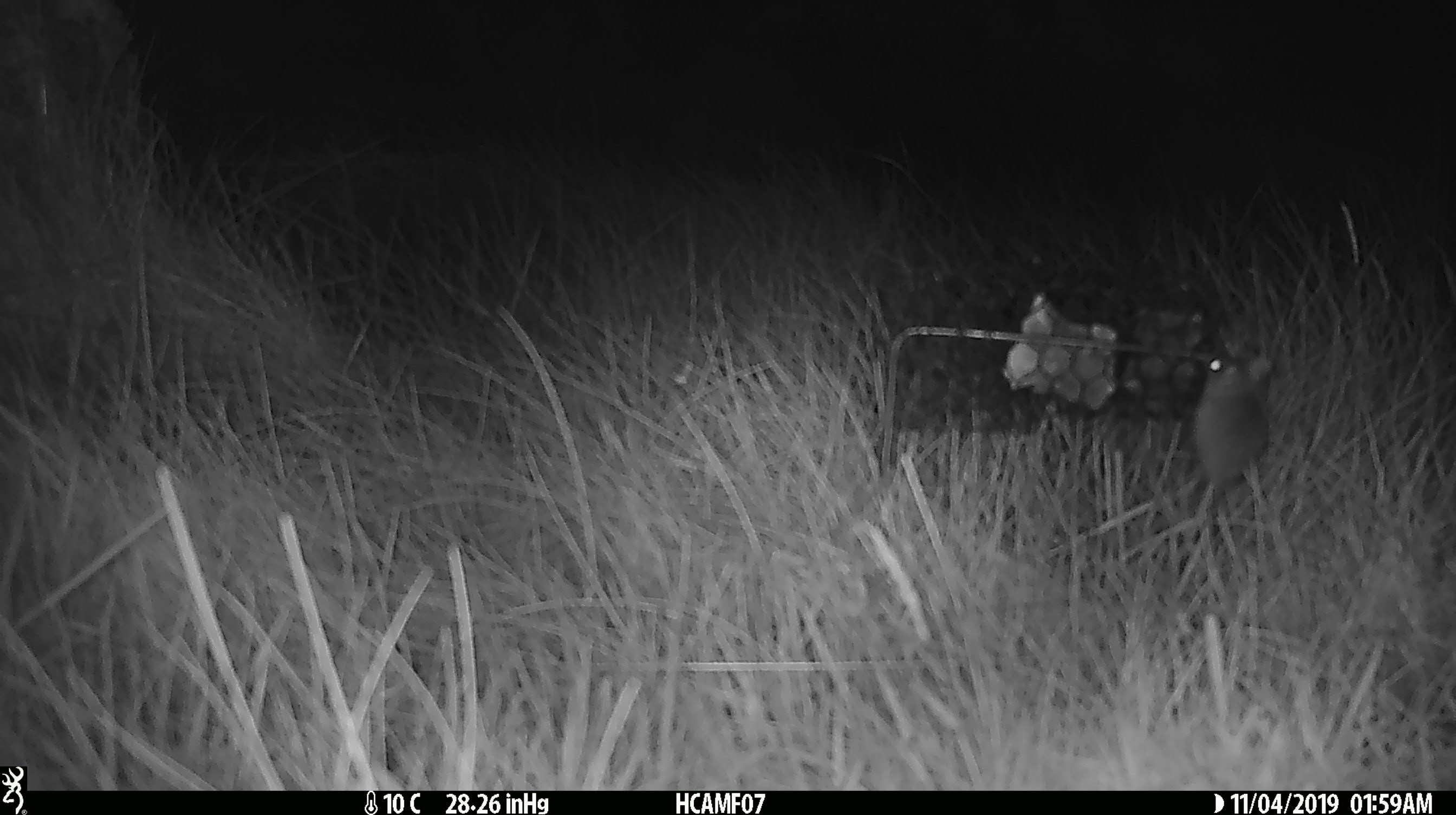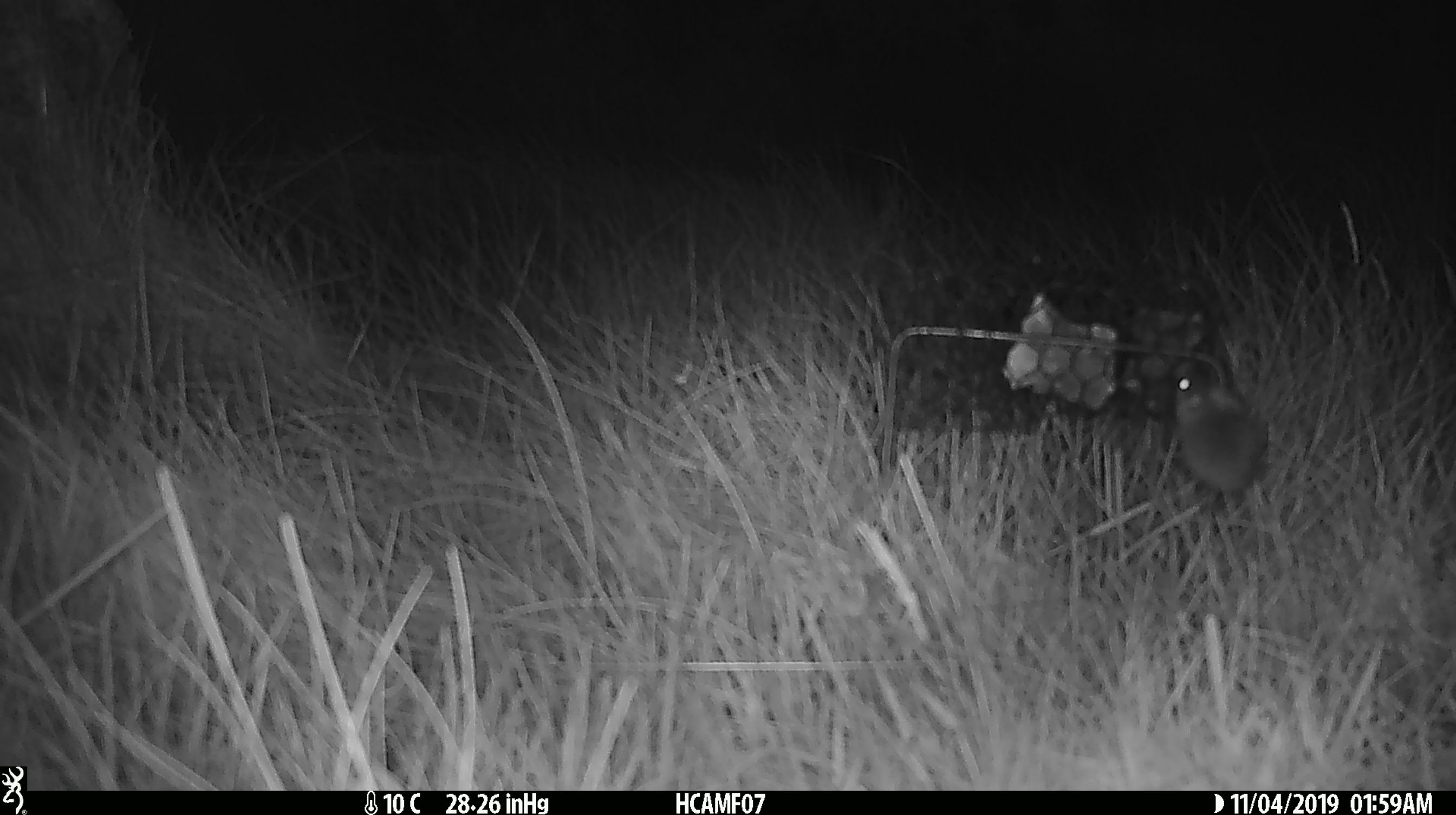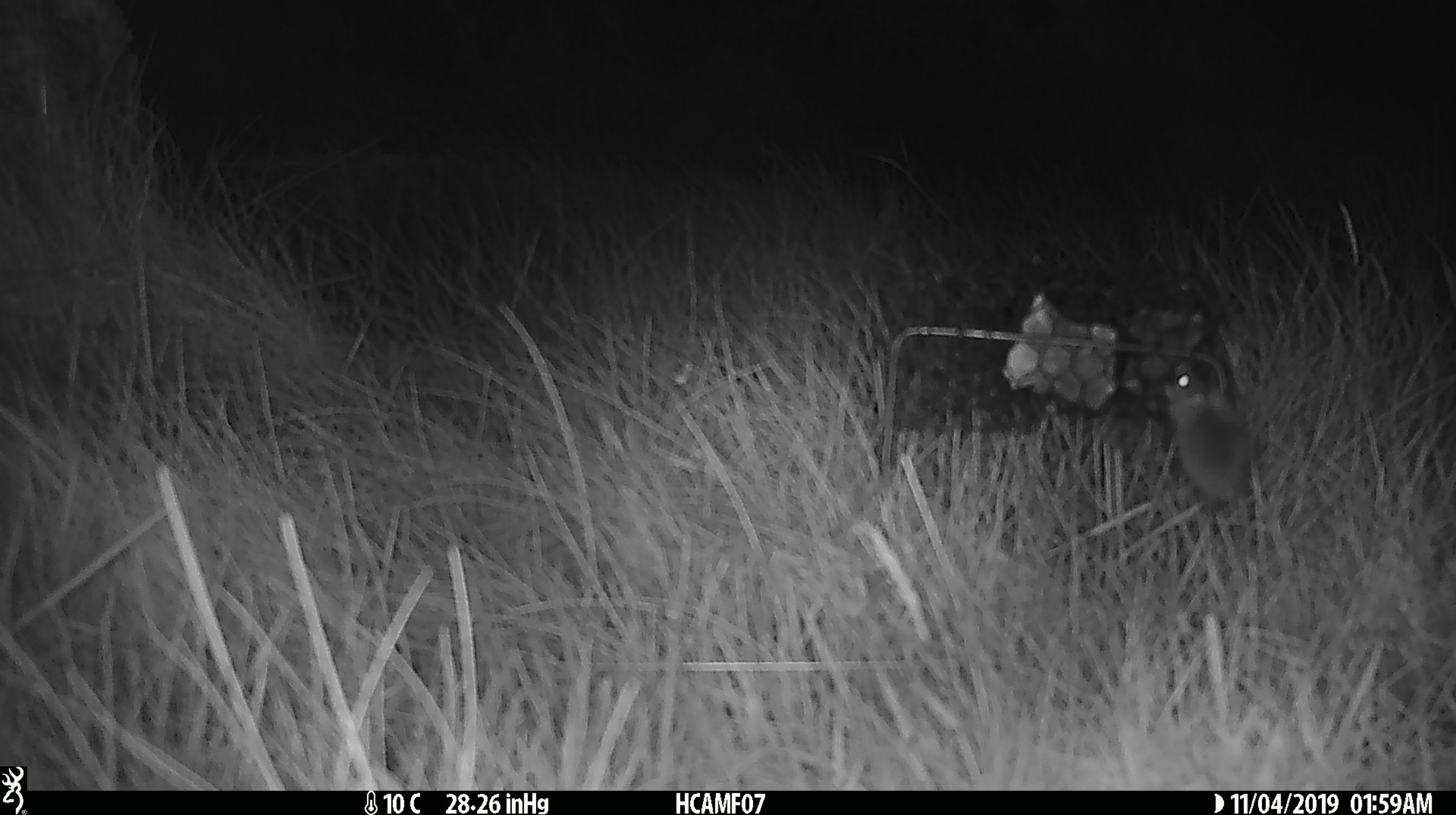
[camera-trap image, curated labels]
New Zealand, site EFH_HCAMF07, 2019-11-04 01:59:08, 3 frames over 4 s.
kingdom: Animalia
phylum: Chordata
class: Mammalia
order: Rodentia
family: Muridae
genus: Mus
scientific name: Mus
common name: mouse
Mouse (Mus).